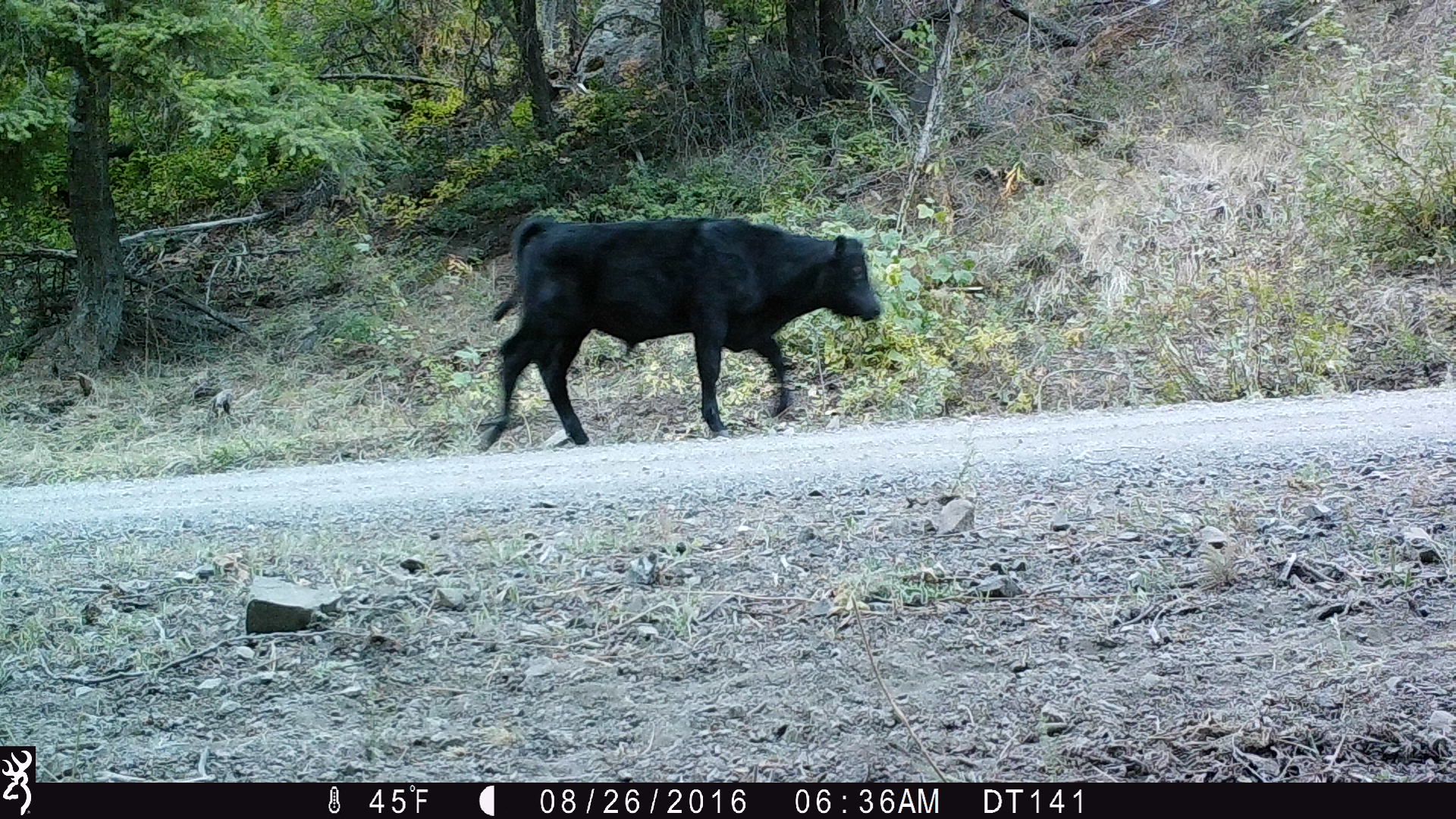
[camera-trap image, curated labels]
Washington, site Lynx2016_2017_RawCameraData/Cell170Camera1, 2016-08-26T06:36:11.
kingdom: Animalia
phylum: Chordata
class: Mammalia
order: Artiodactyla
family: Bovidae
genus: Bos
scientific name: Bos taurus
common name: domestic cattle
Domestic cattle (Bos taurus). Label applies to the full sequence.